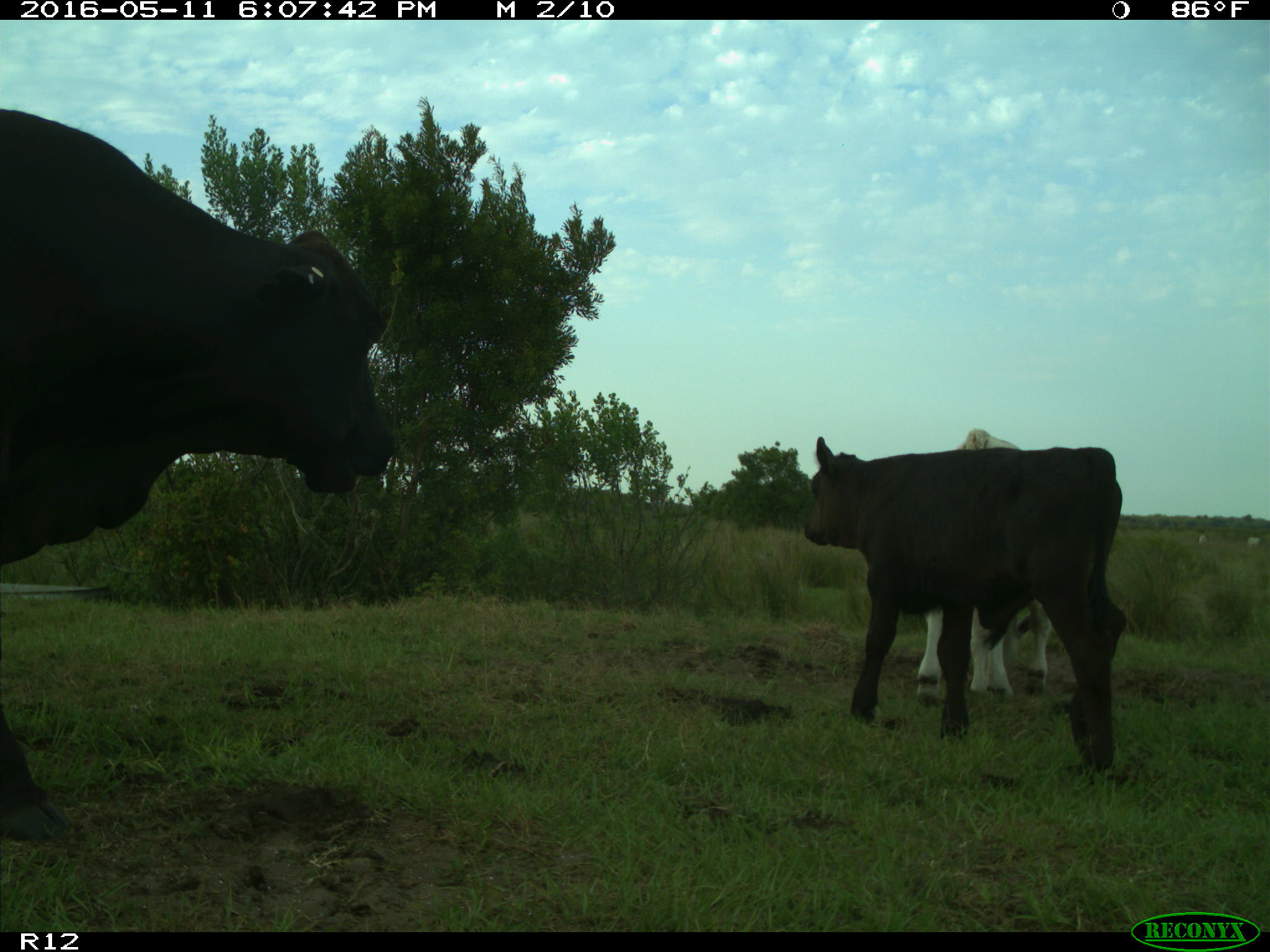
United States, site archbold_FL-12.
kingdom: Animalia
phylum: Chordata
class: Mammalia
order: Artiodactyla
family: Bovidae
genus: Bos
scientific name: Bos taurus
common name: domestic cow